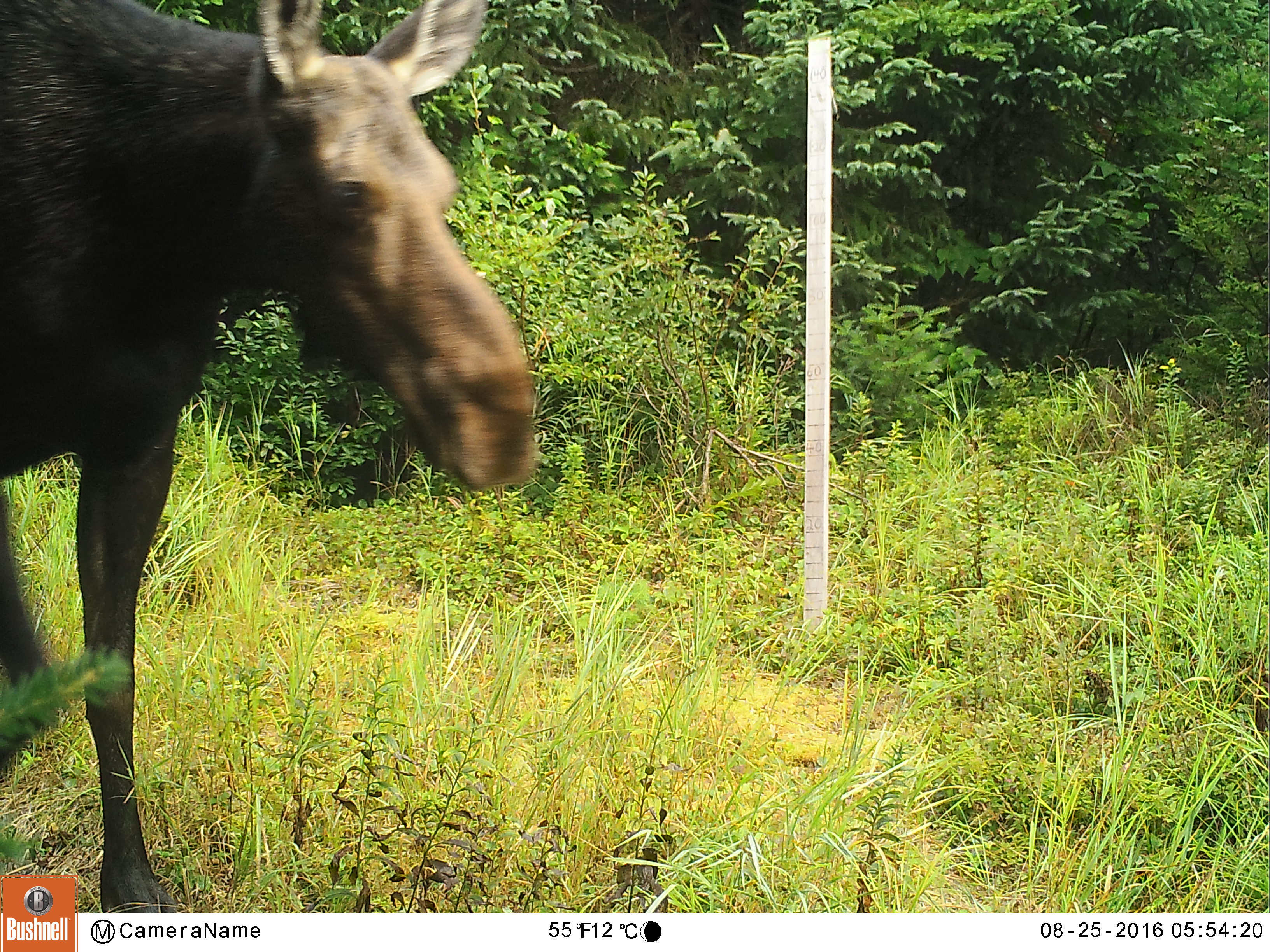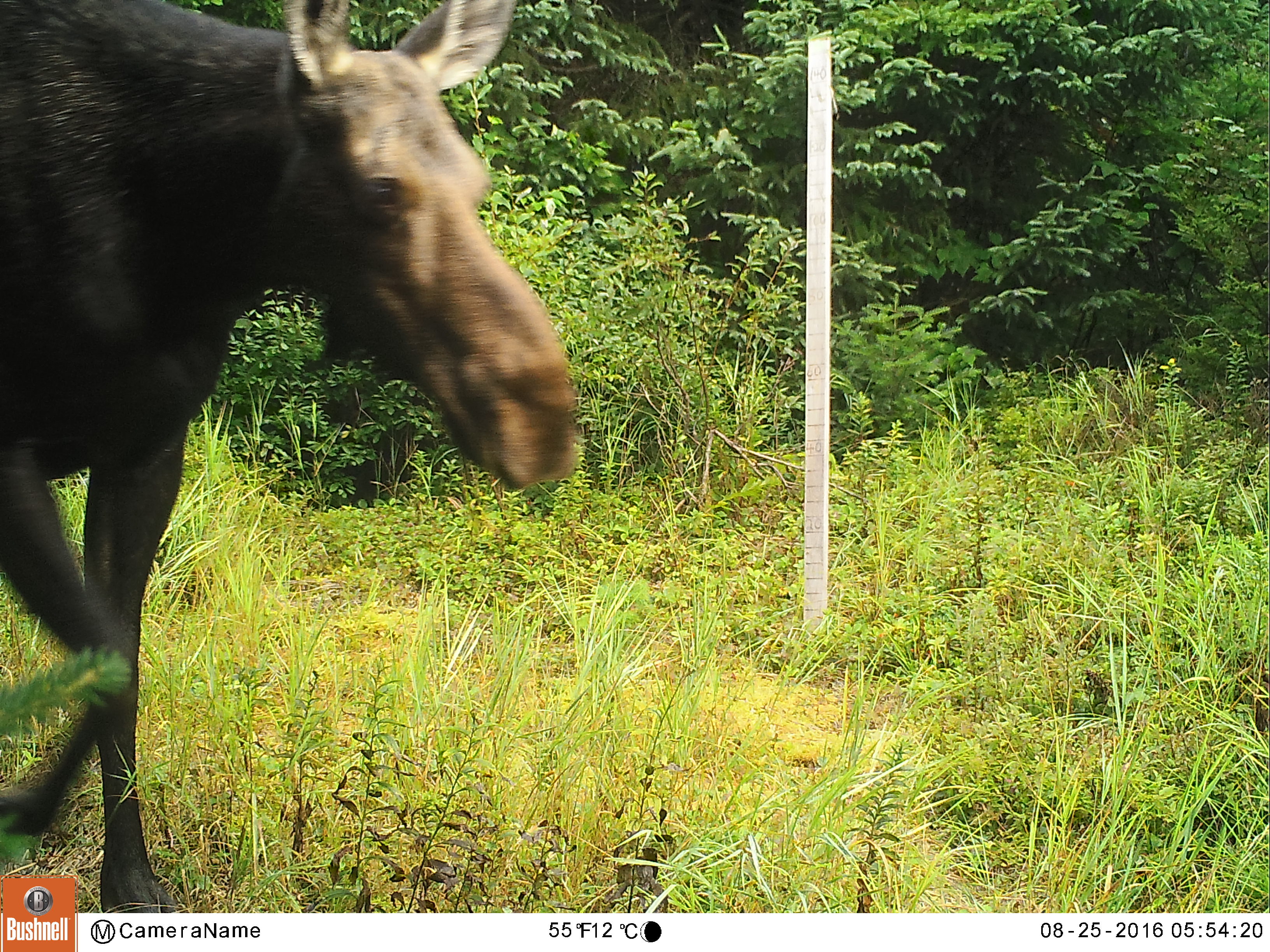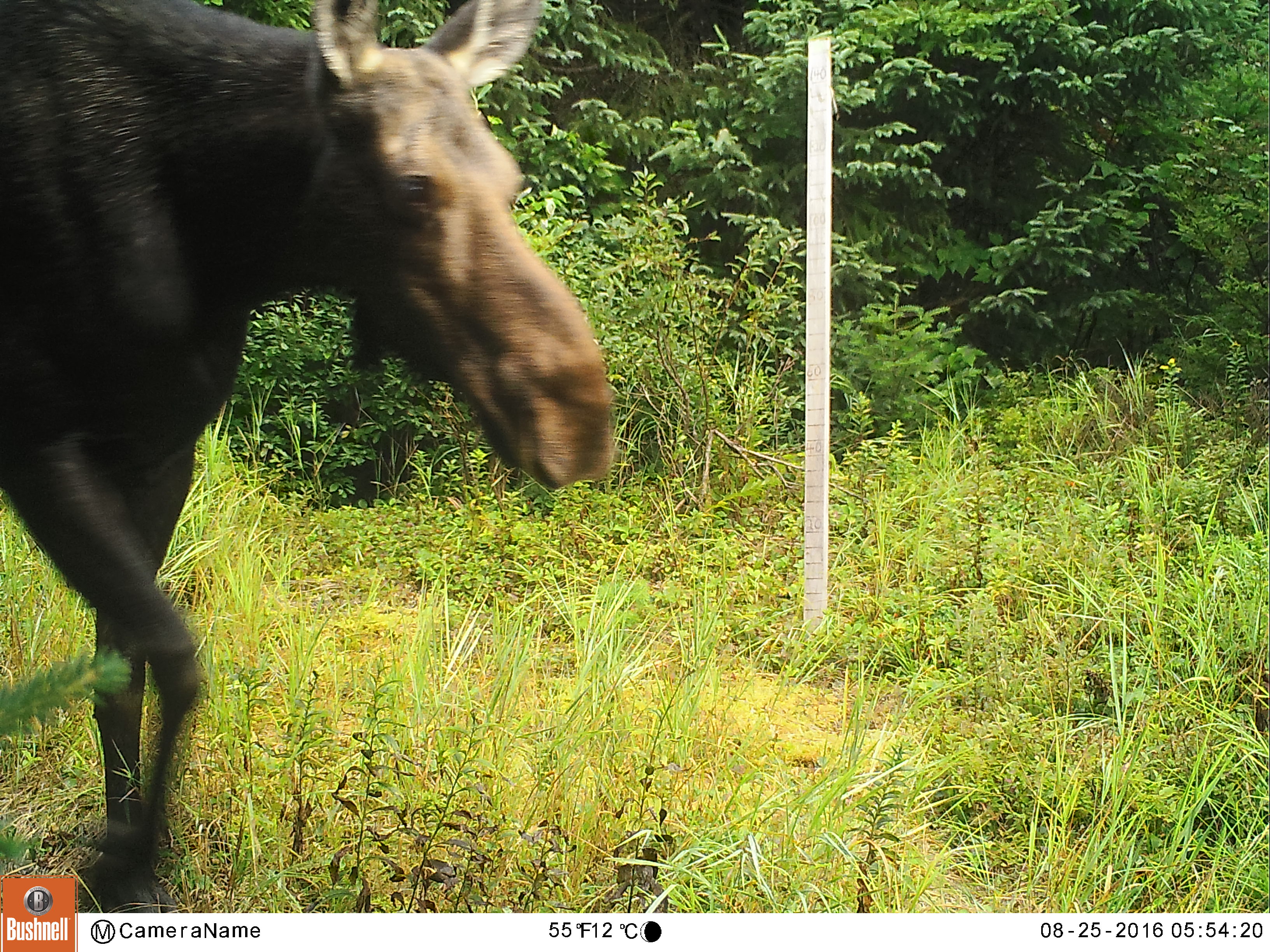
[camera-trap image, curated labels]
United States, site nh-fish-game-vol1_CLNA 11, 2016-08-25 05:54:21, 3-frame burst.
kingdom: Animalia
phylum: Chordata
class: Mammalia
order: Artiodactyla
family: Cervidae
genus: Alces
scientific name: Alces alces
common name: moose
Moose (Alces alces).